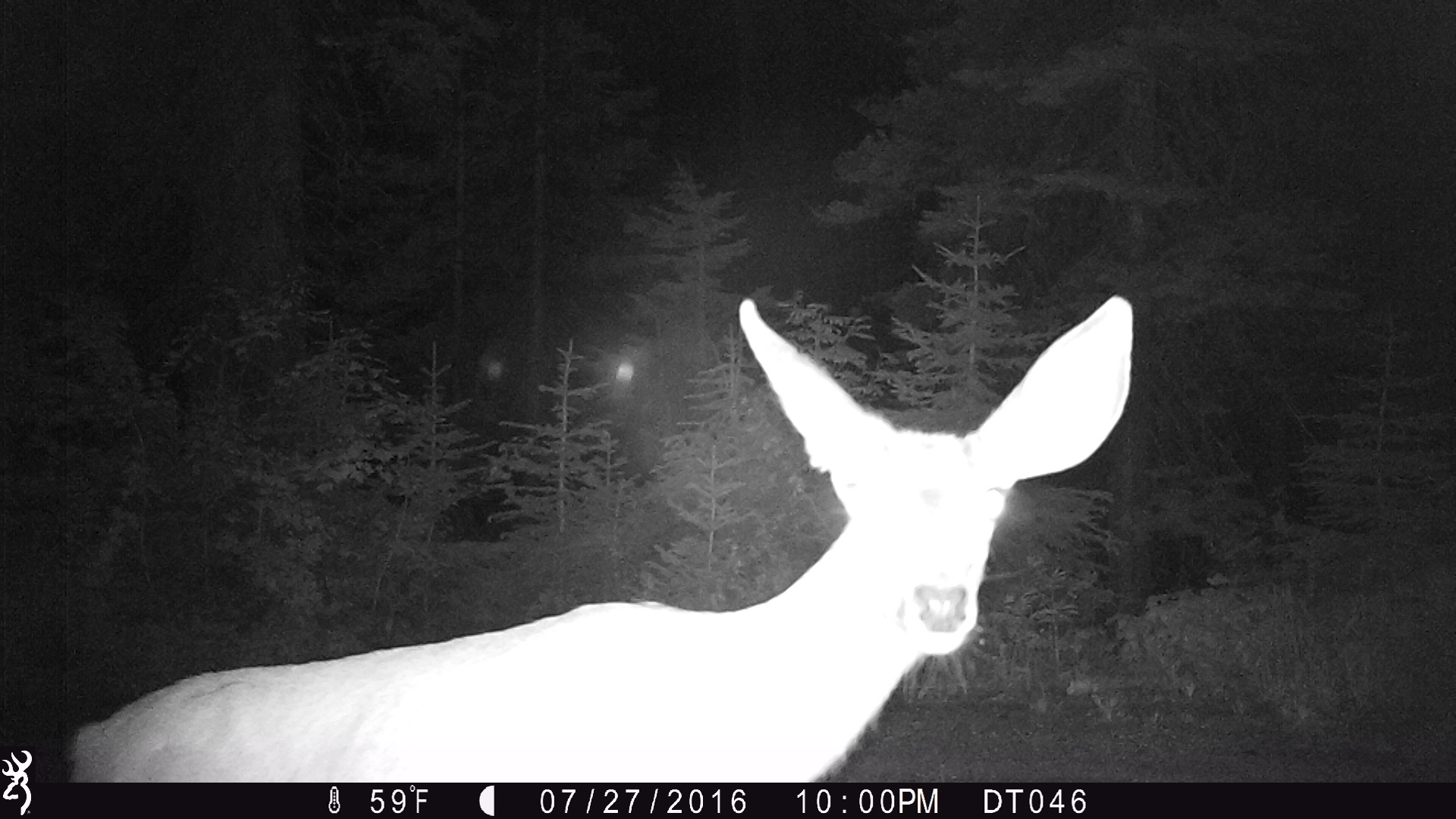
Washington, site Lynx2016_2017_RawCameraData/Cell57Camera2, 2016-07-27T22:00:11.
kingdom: Animalia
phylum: Chordata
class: Mammalia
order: Artiodactyla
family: Cervidae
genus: Odocoileus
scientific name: Odocoileus hemionus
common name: mule deer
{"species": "Odocoileus hemionus (mule deer)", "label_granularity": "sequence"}